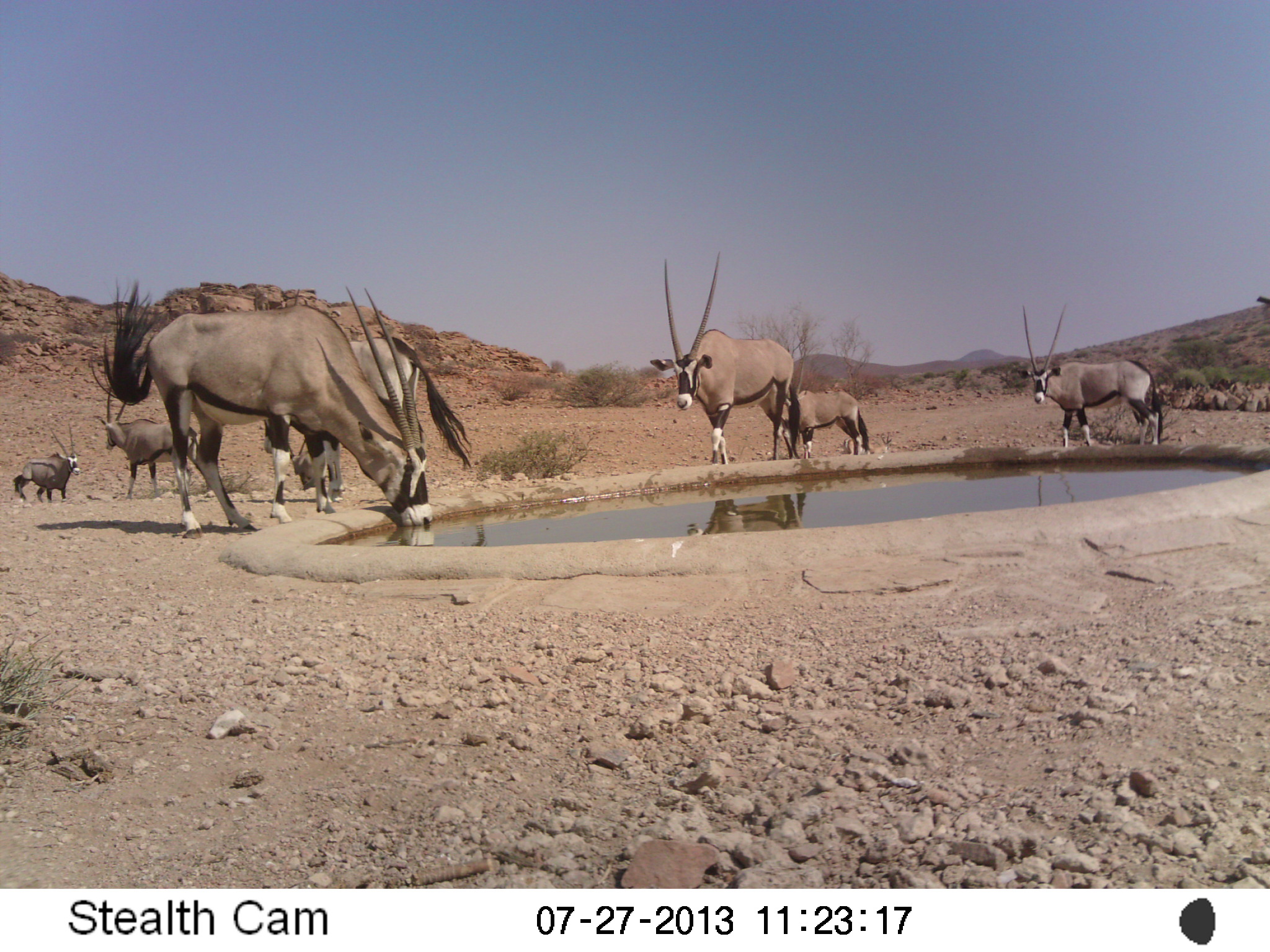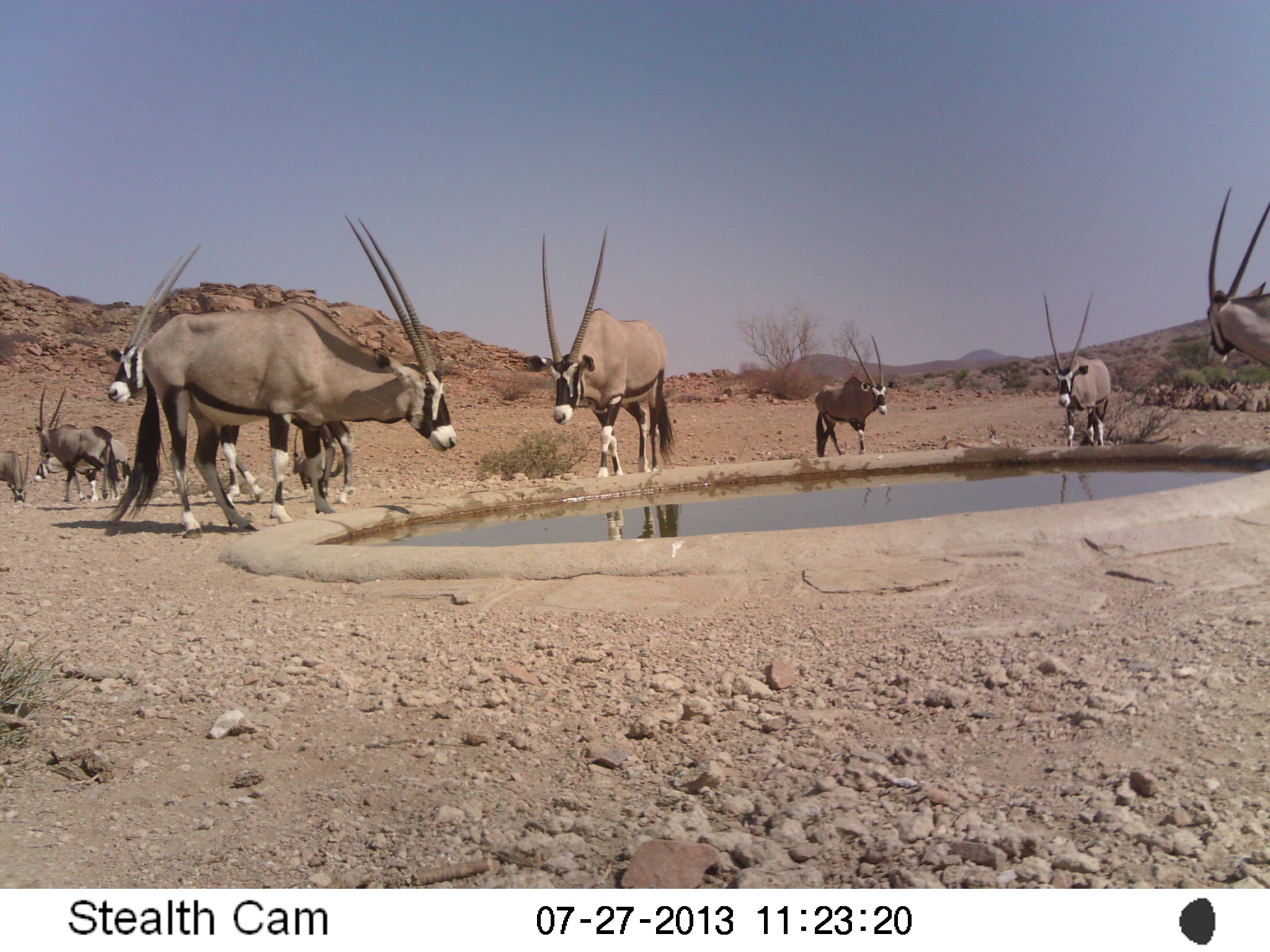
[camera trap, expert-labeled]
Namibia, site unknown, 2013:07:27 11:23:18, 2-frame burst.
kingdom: Animalia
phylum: Chordata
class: Mammalia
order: Artiodactyla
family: Bovidae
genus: Oryx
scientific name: Oryx gazella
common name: gemsbok